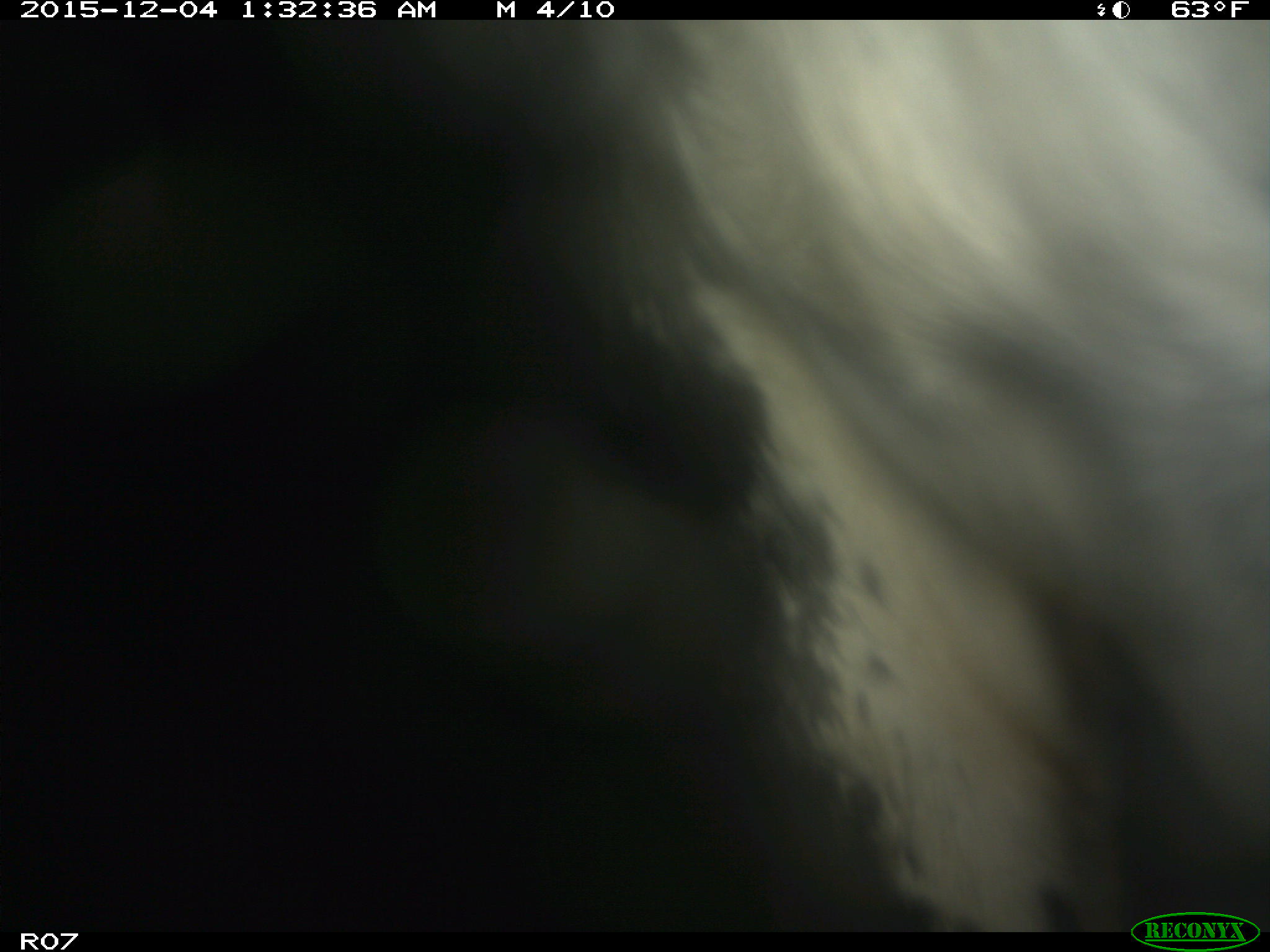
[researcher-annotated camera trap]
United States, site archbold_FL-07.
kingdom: Animalia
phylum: Chordata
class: Mammalia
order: Artiodactyla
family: Bovidae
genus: Bos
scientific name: Bos taurus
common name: domestic cow